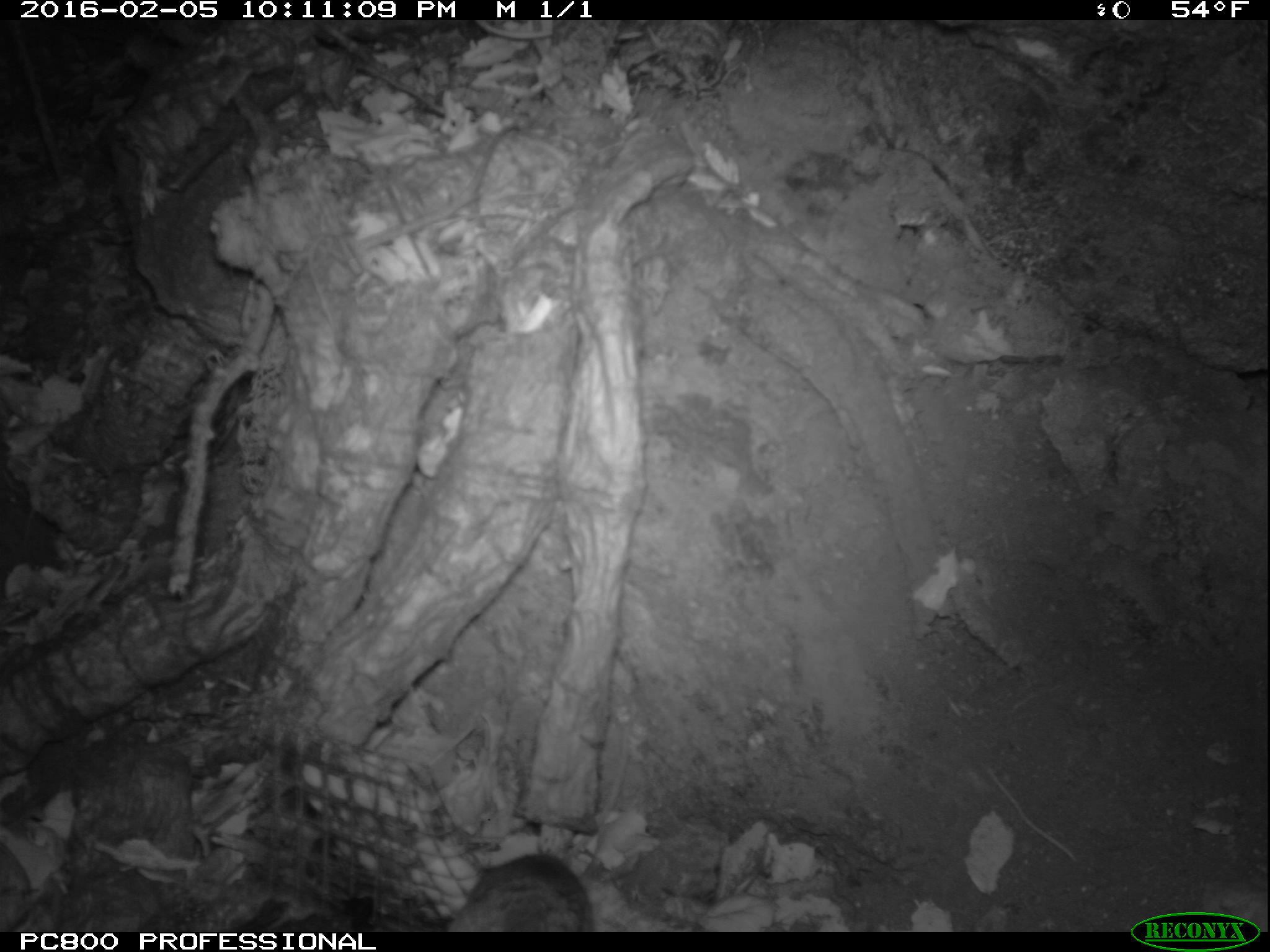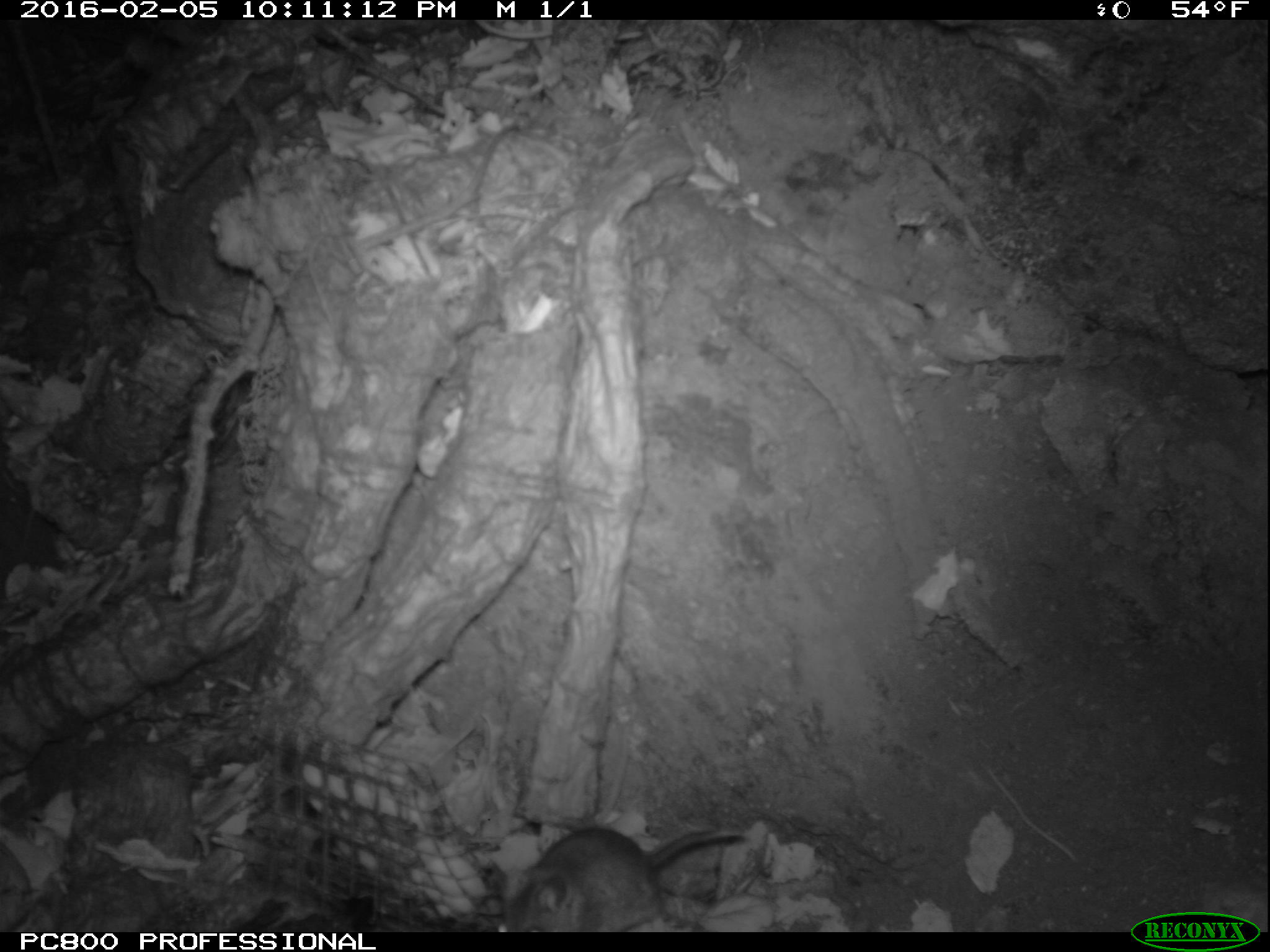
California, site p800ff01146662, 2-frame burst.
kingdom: Animalia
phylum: Chordata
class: Mammalia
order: Rodentia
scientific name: Rodentia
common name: rodent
Rodent (Rodentia).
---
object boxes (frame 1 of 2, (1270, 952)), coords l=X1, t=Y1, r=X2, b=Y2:
rodent: l=443, t=852, r=594, b=931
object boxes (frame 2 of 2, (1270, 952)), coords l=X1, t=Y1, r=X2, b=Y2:
rodent: l=494, t=817, r=744, b=932